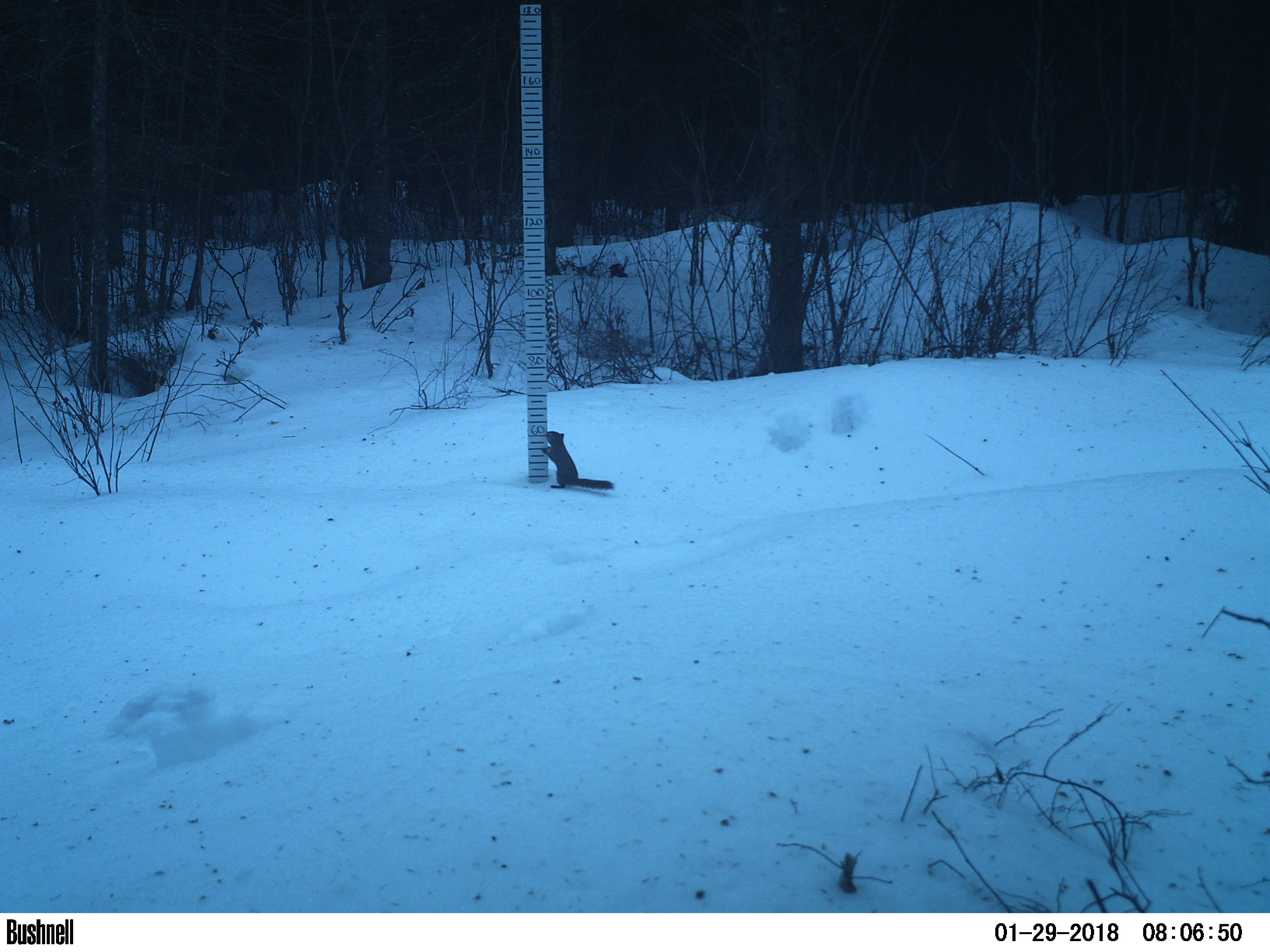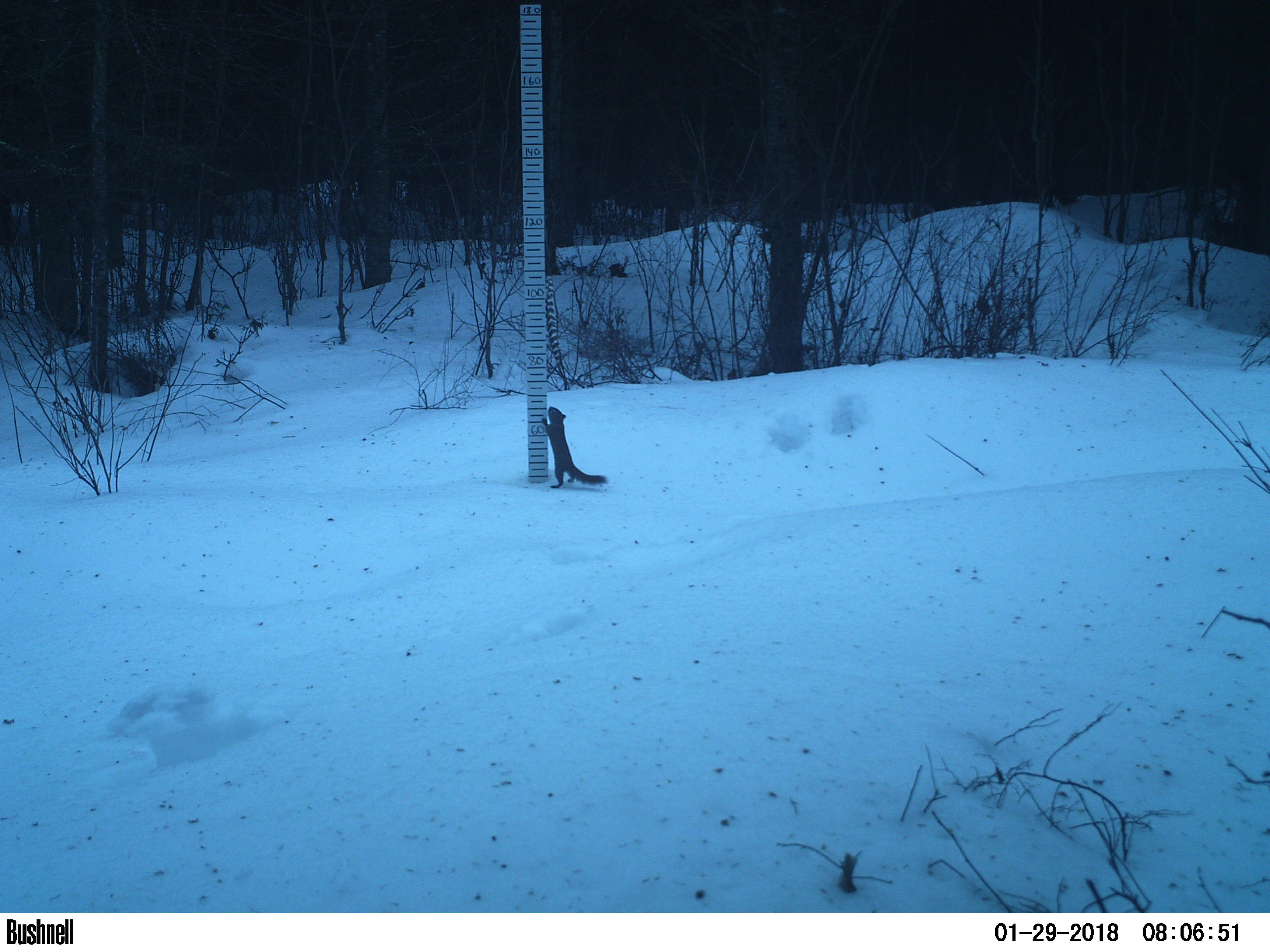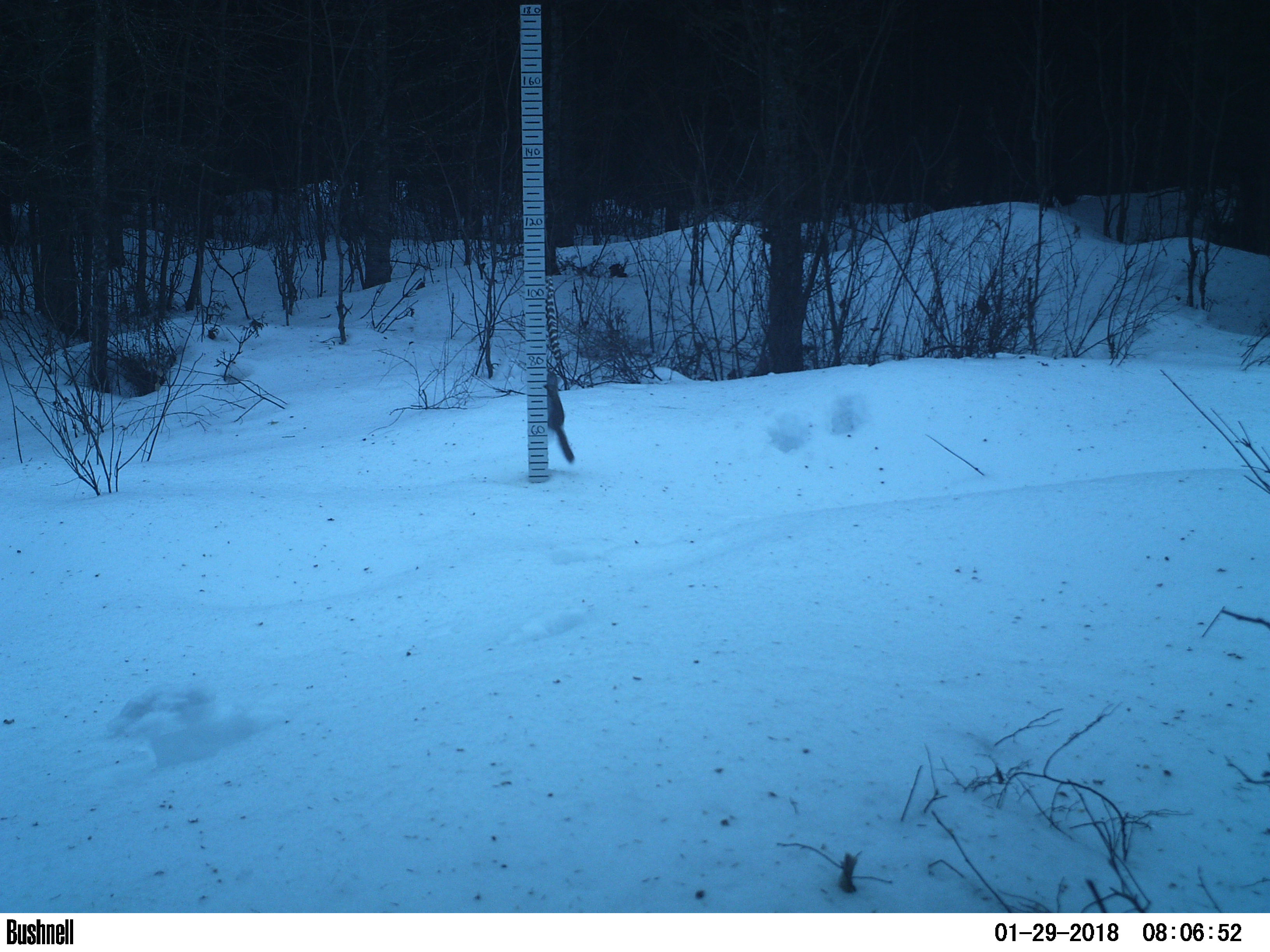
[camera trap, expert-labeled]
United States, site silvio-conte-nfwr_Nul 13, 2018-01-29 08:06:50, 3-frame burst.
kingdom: Animalia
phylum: Chordata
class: Mammalia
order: Rodentia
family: Sciuridae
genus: Tamiasciurus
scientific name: Tamiasciurus hudsonicus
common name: red squirrel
Red squirrel (Tamiasciurus hudsonicus).